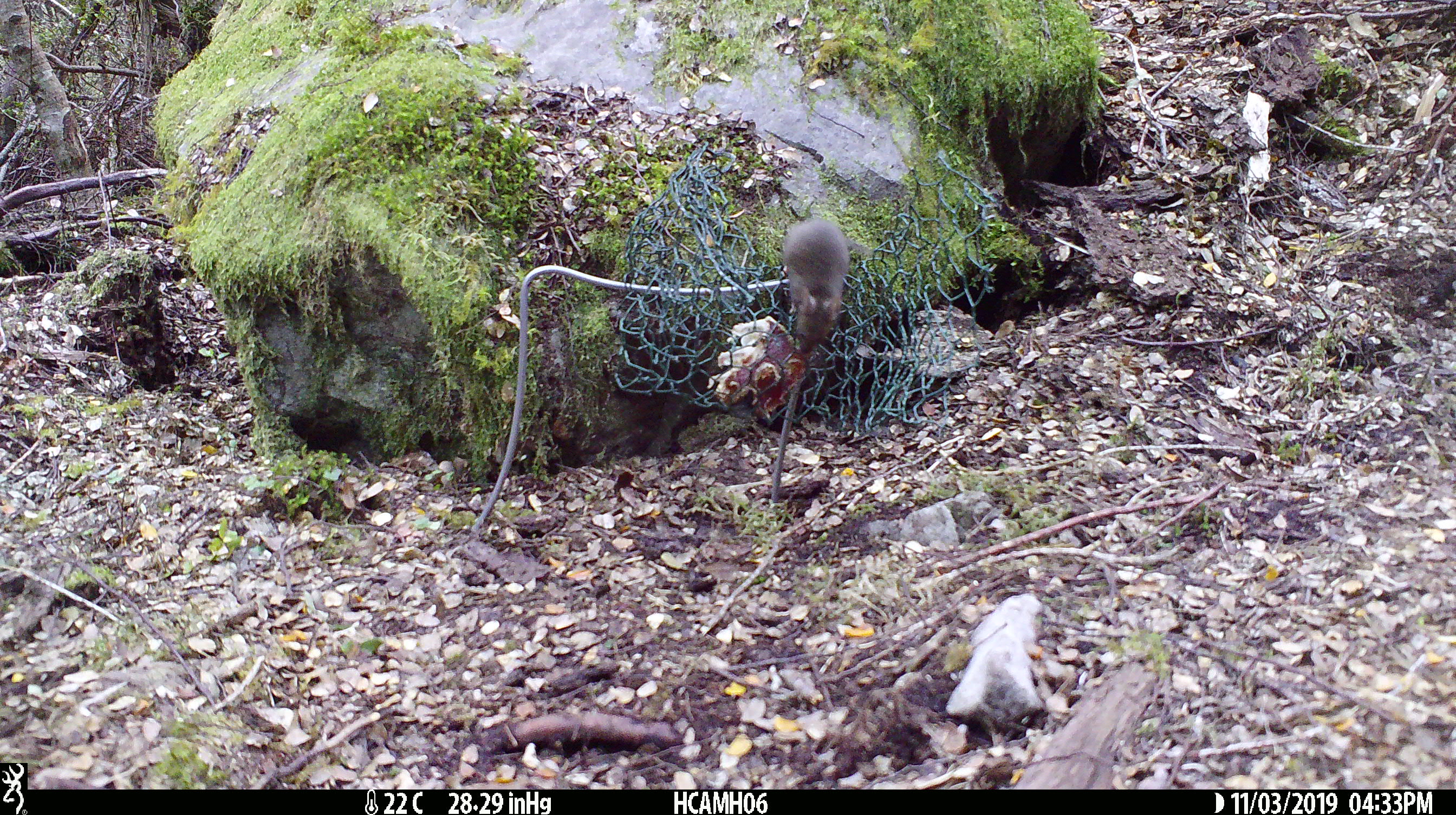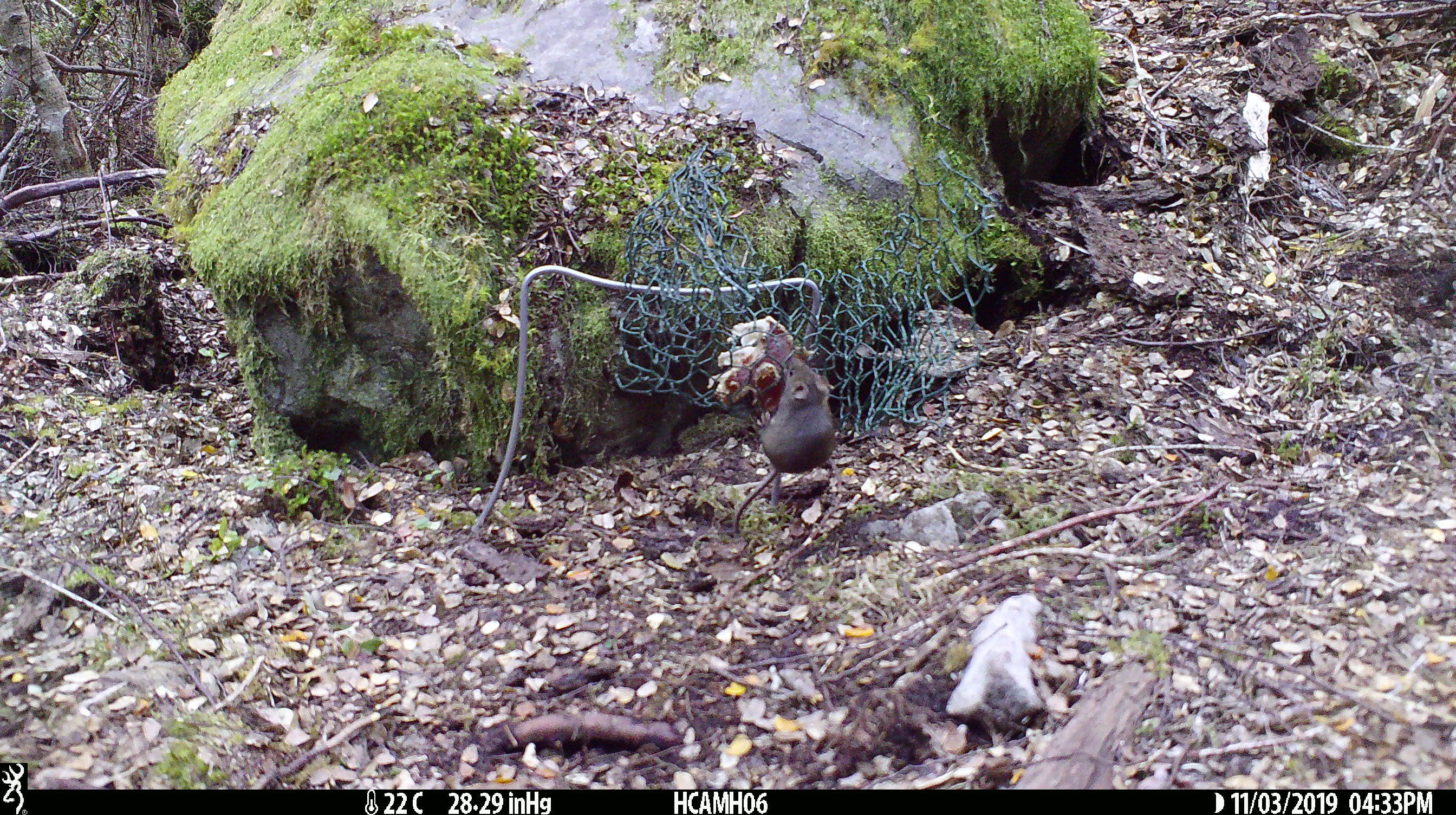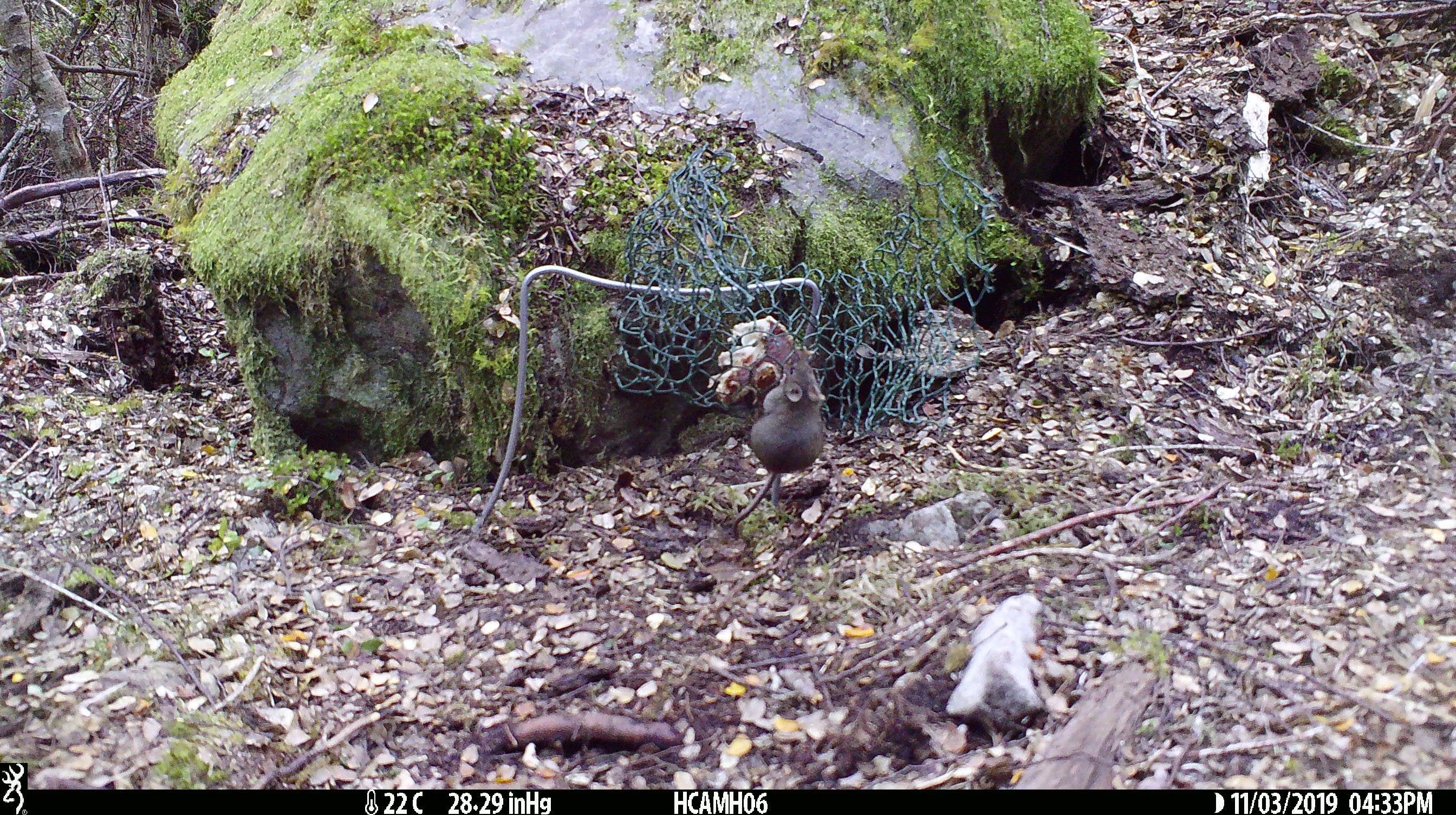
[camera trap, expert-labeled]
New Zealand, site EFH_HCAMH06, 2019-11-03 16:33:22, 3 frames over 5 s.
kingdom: Animalia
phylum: Chordata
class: Mammalia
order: Rodentia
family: Muridae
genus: Mus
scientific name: Mus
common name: mouse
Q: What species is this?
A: Mouse (Mus).